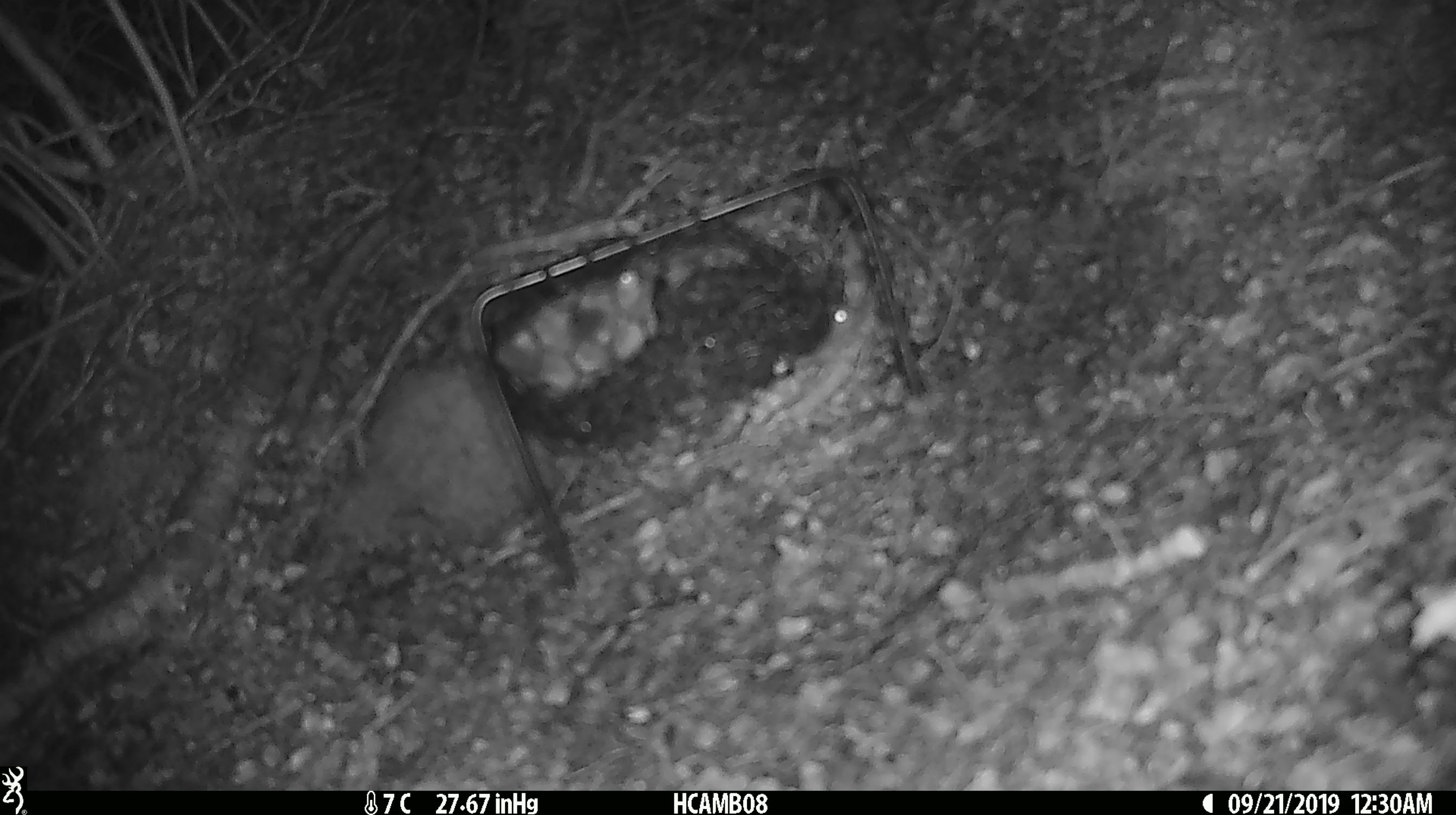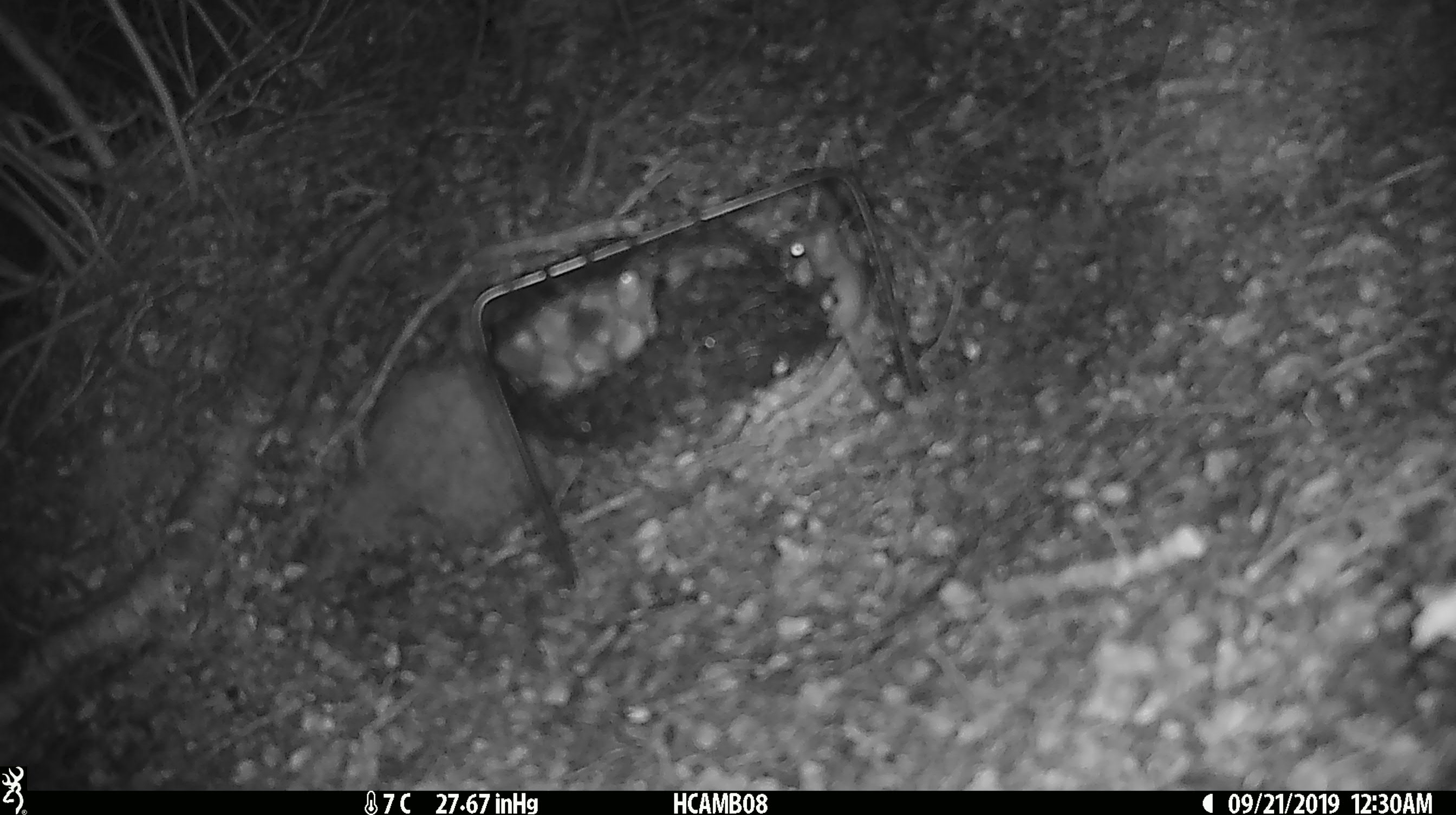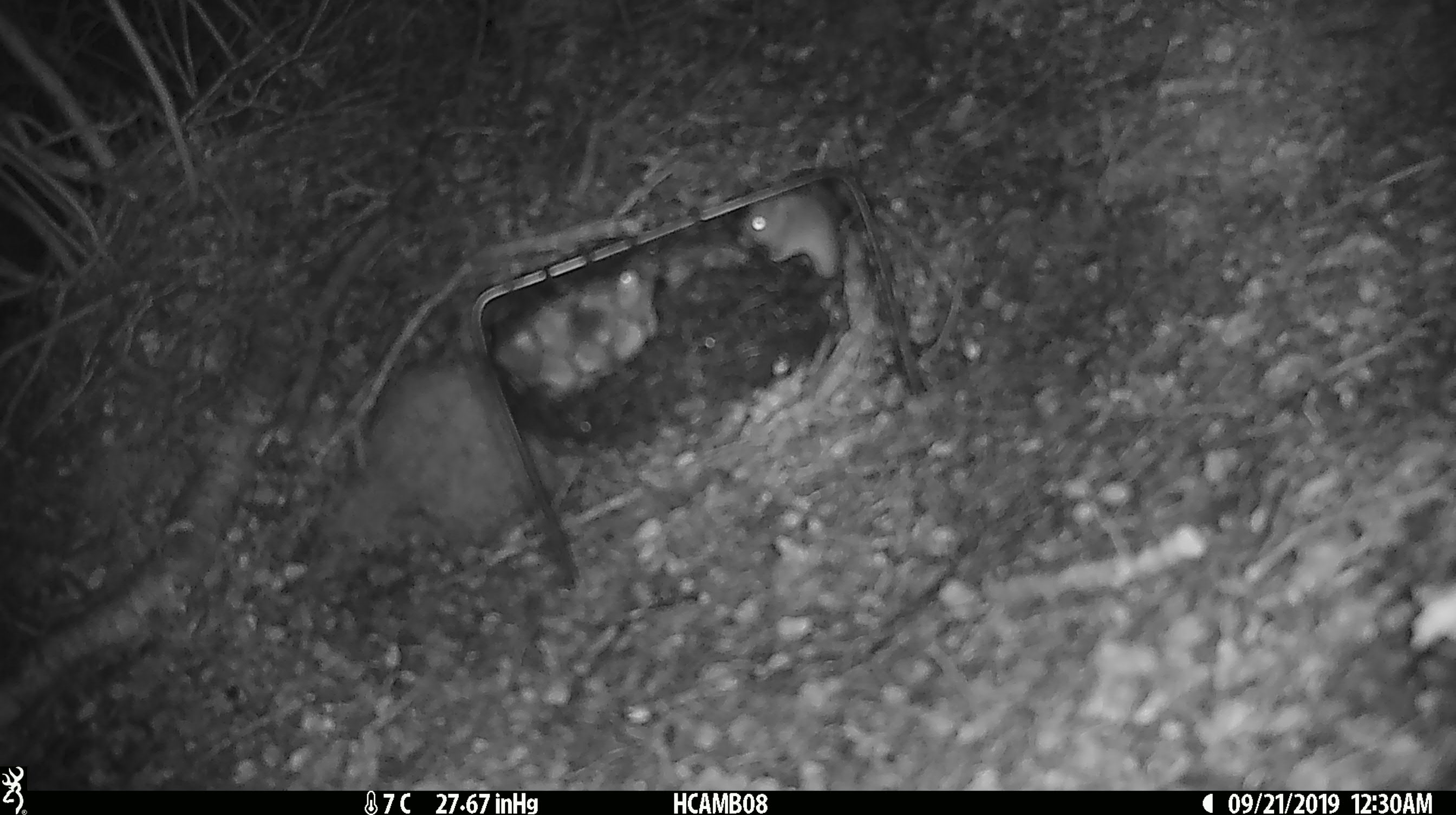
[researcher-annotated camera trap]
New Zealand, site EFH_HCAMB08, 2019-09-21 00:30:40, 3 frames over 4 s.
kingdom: Animalia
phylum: Chordata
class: Mammalia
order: Rodentia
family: Muridae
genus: Mus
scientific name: Mus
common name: mouse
Mouse (Mus).